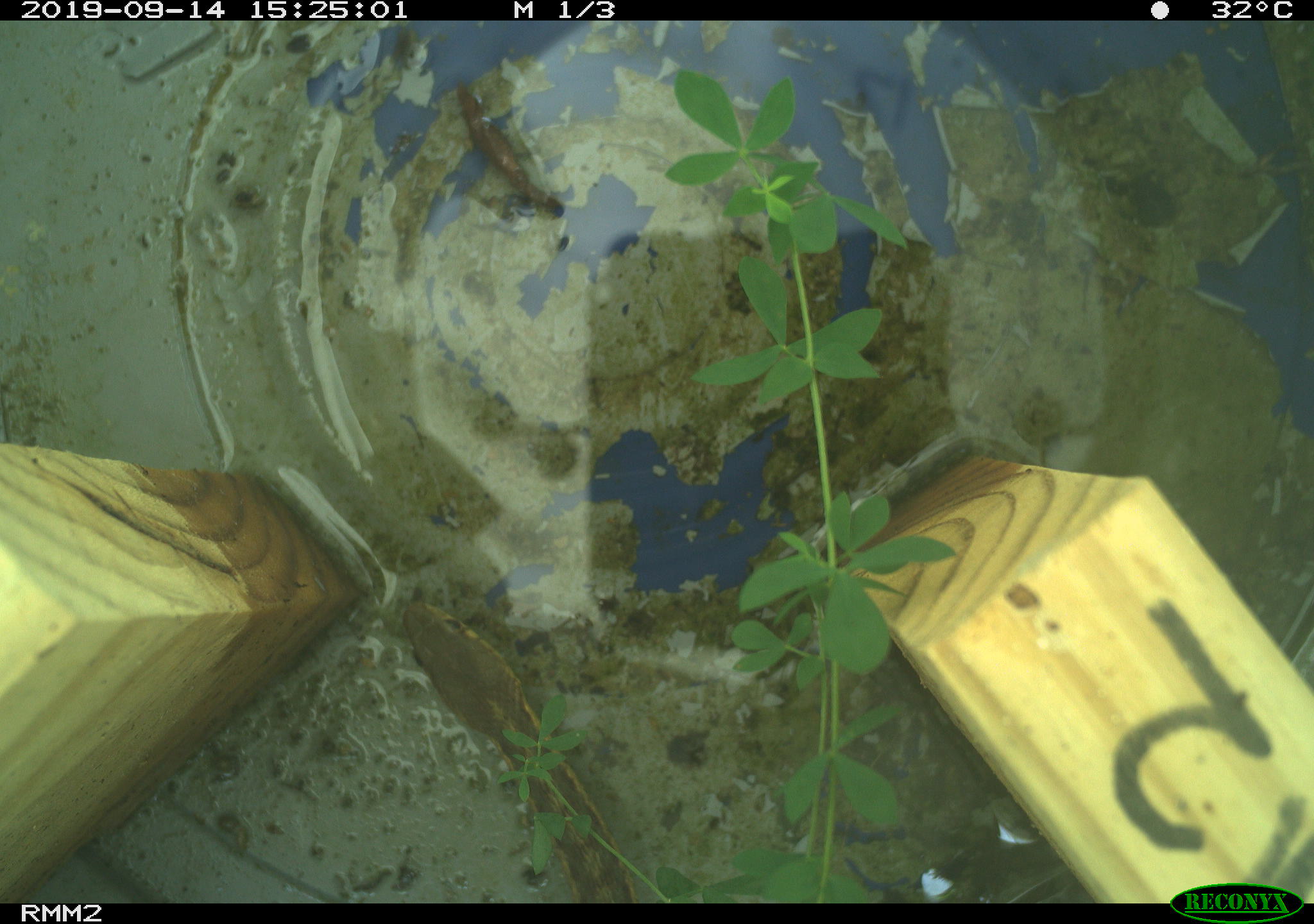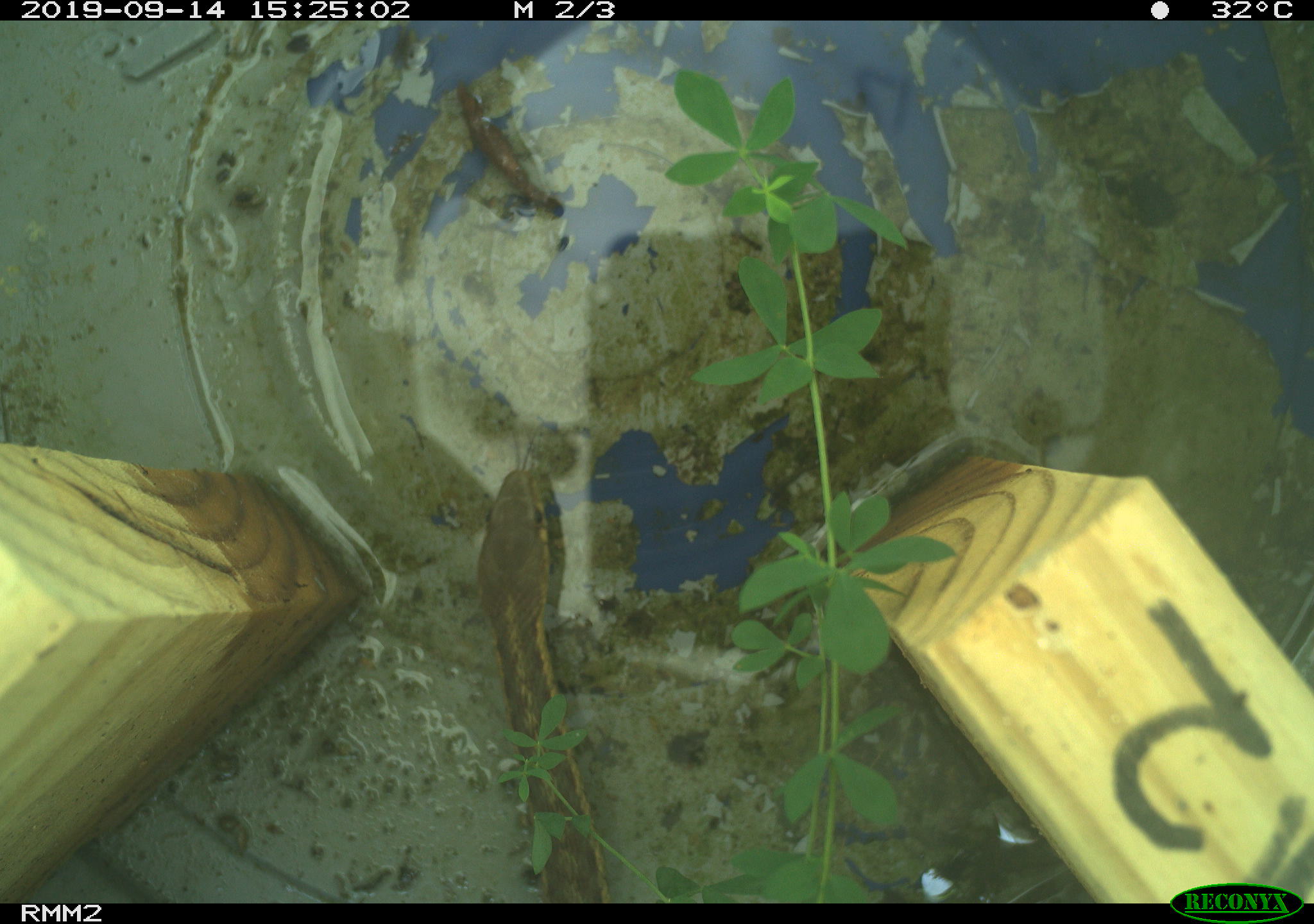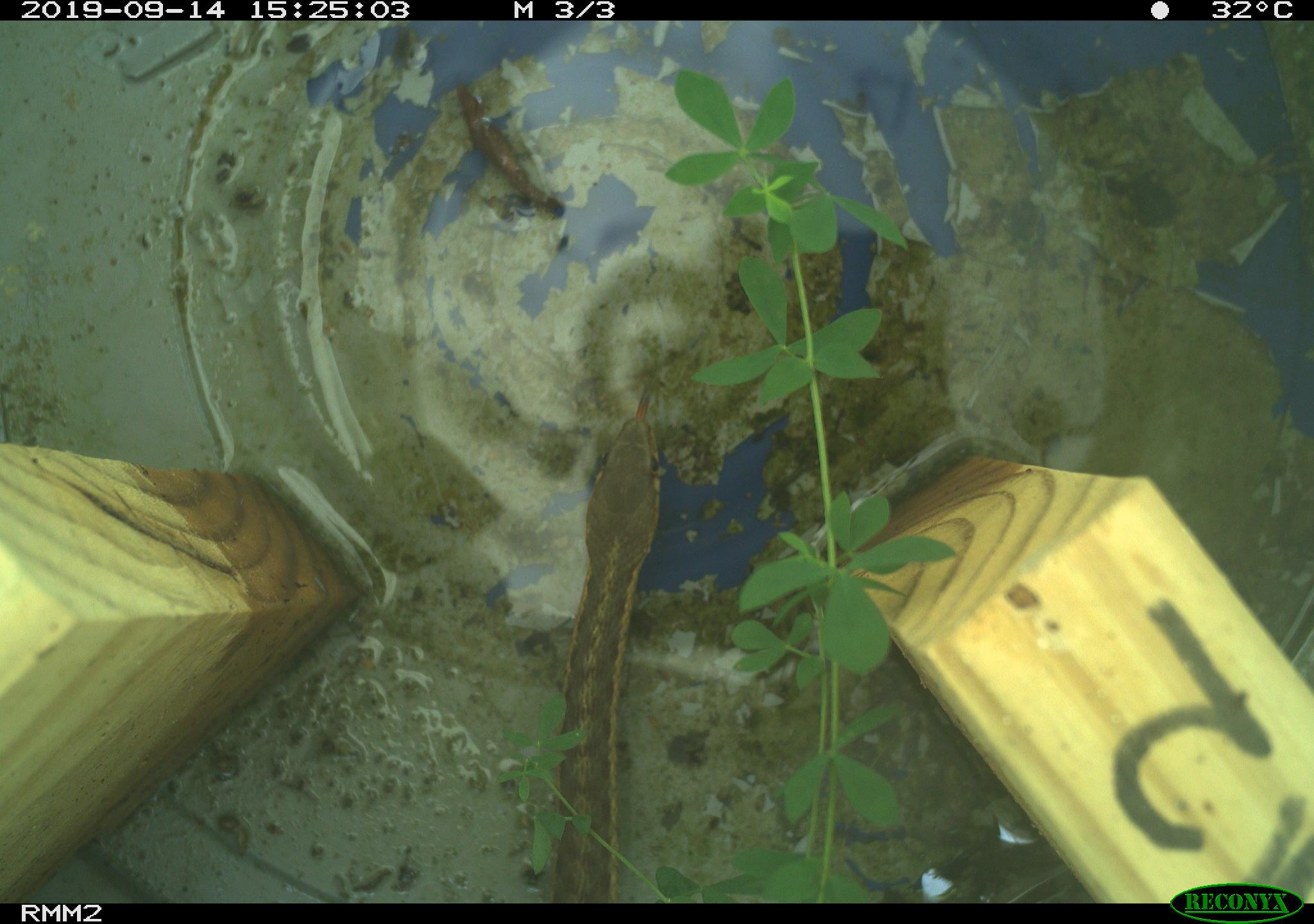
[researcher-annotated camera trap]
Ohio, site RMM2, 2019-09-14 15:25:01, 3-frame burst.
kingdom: Animalia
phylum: Chordata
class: Reptilia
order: Squamata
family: Colubridae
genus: Thamnophis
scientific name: Thamnophis sirtalis sirtalis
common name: eastern gartersnake